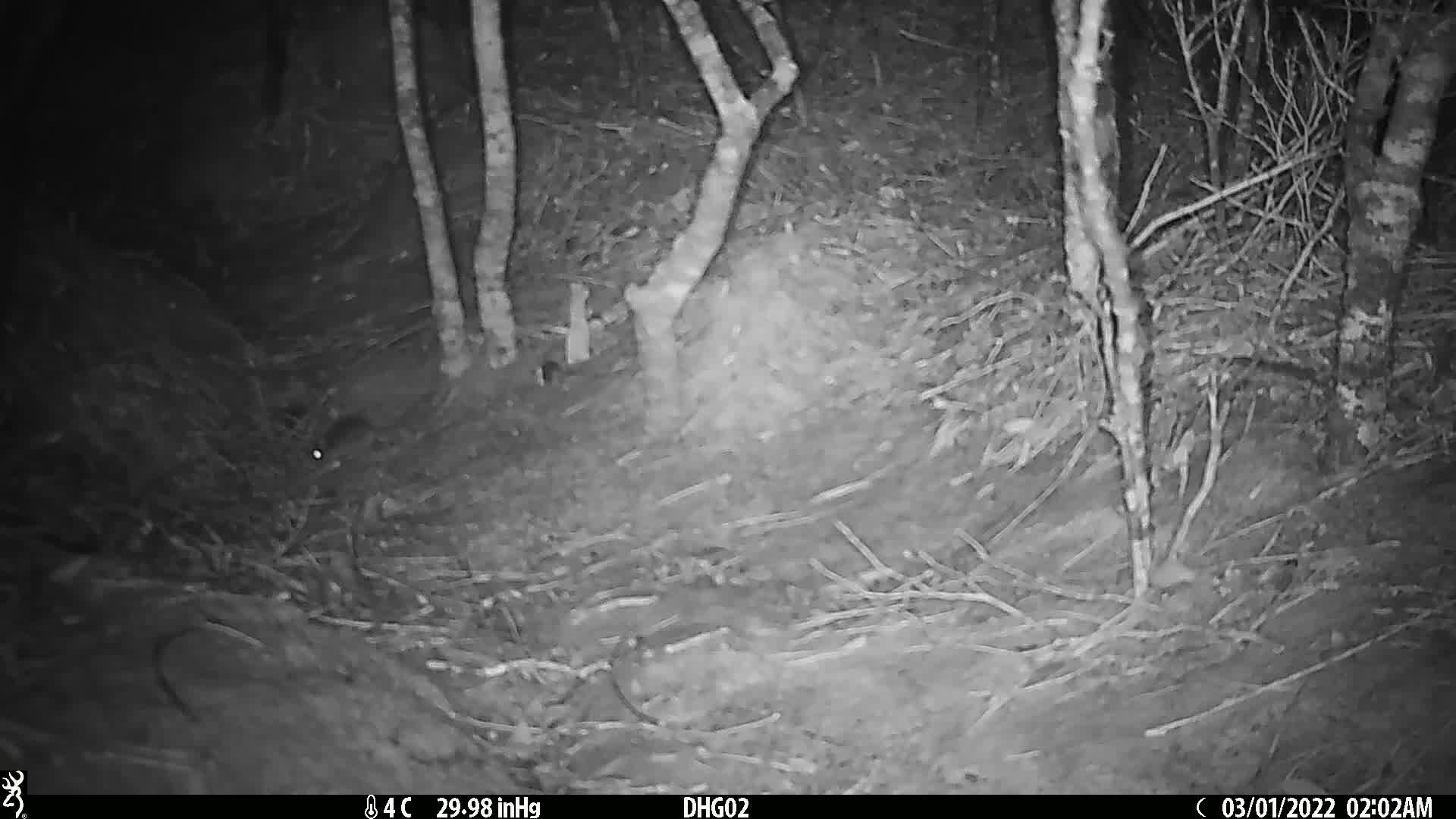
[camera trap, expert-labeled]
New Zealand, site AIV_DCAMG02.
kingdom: Animalia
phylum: Chordata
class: Mammalia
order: Rodentia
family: Muridae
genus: Mus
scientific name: Mus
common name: mouse